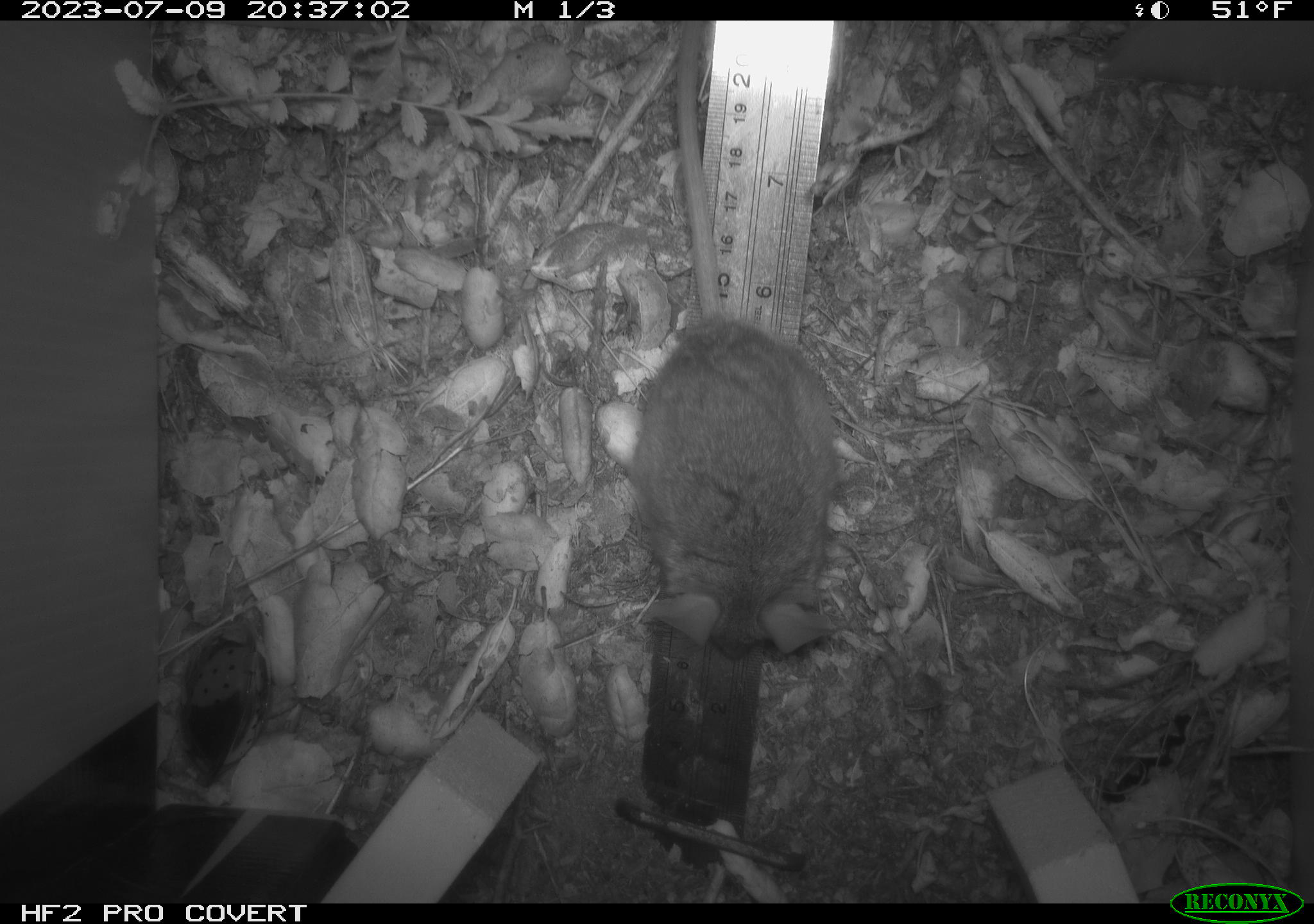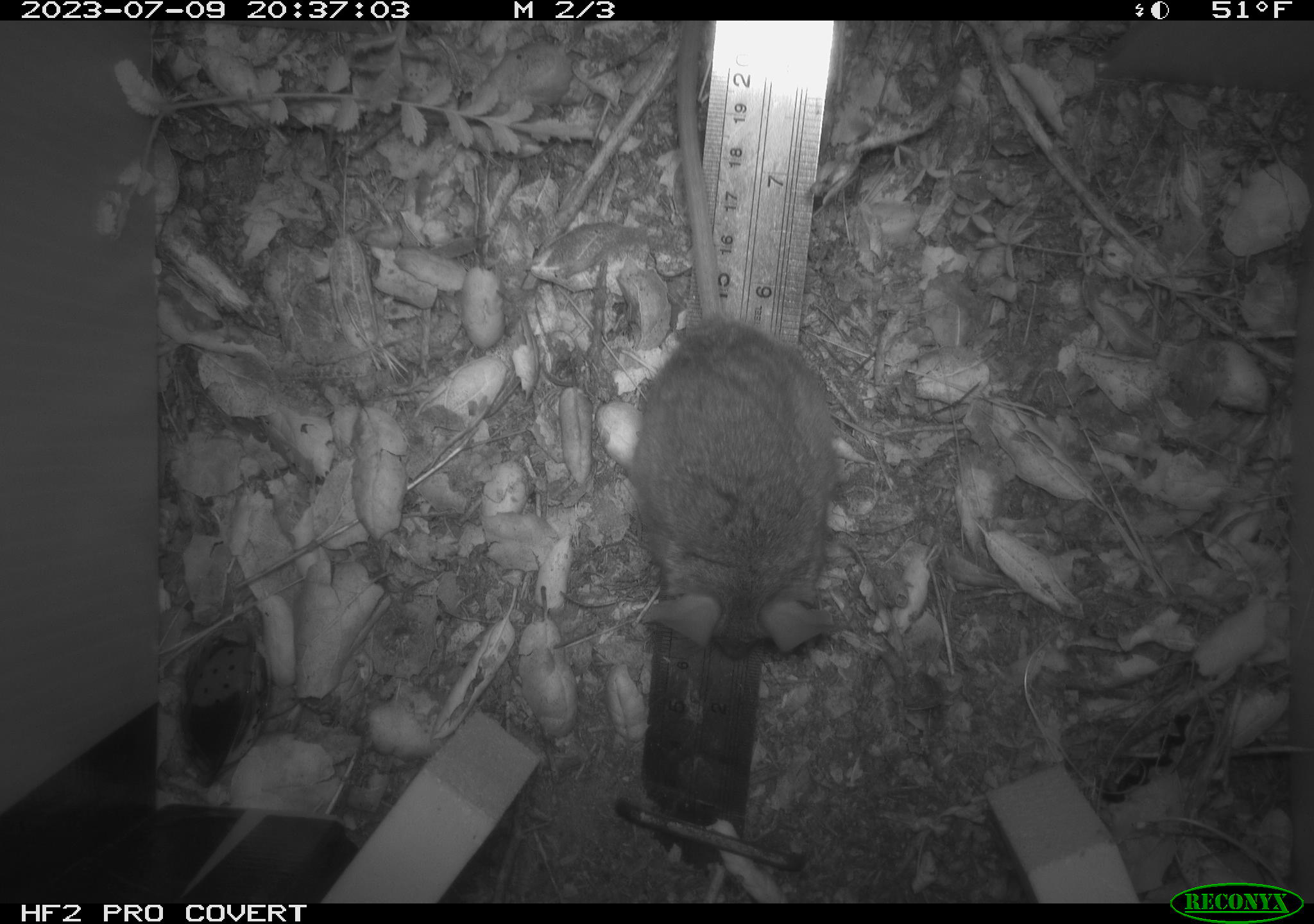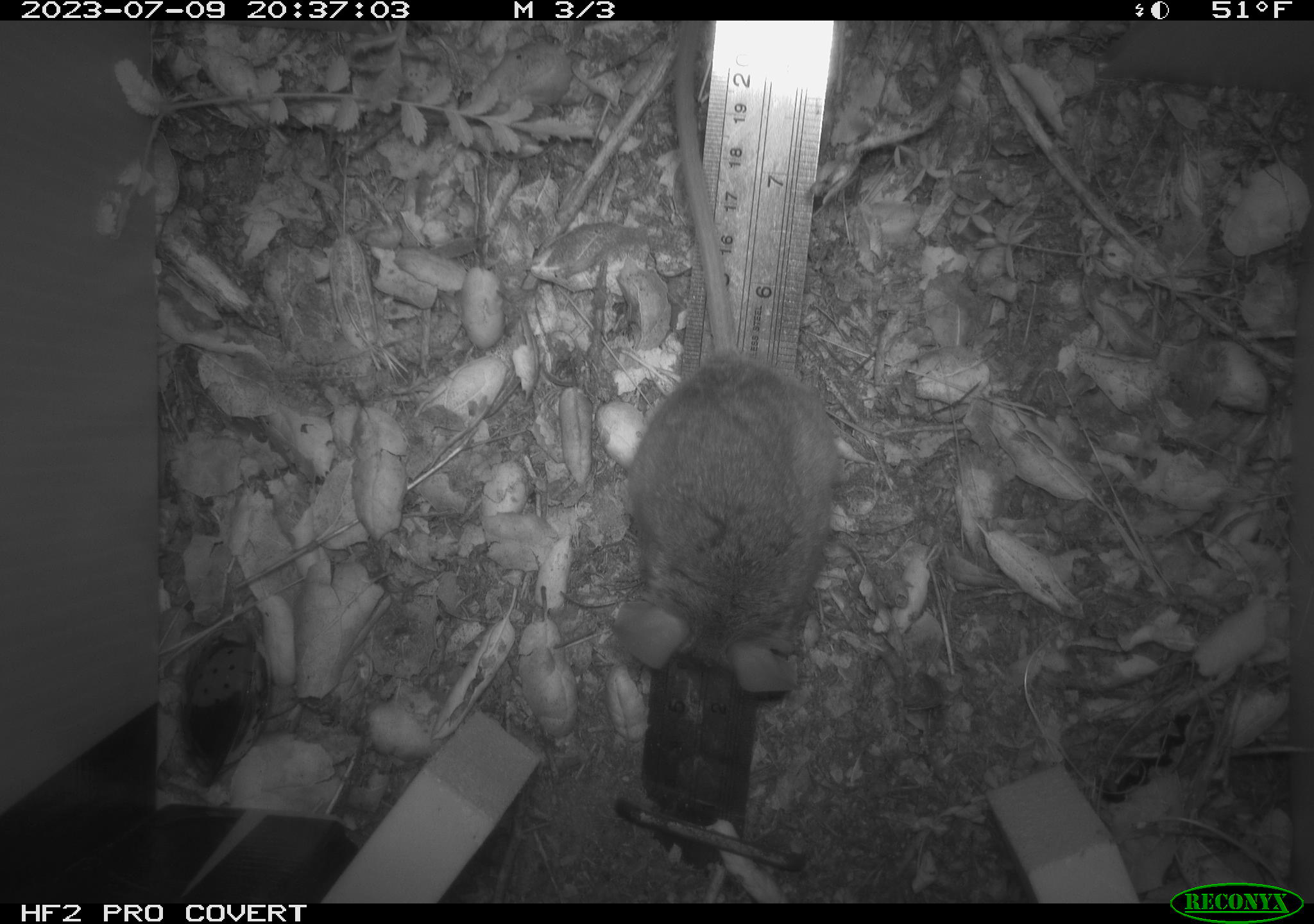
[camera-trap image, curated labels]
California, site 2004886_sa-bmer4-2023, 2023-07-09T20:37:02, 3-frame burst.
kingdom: Animalia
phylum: Chordata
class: Mammalia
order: Rodentia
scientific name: Rodentia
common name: mouse species